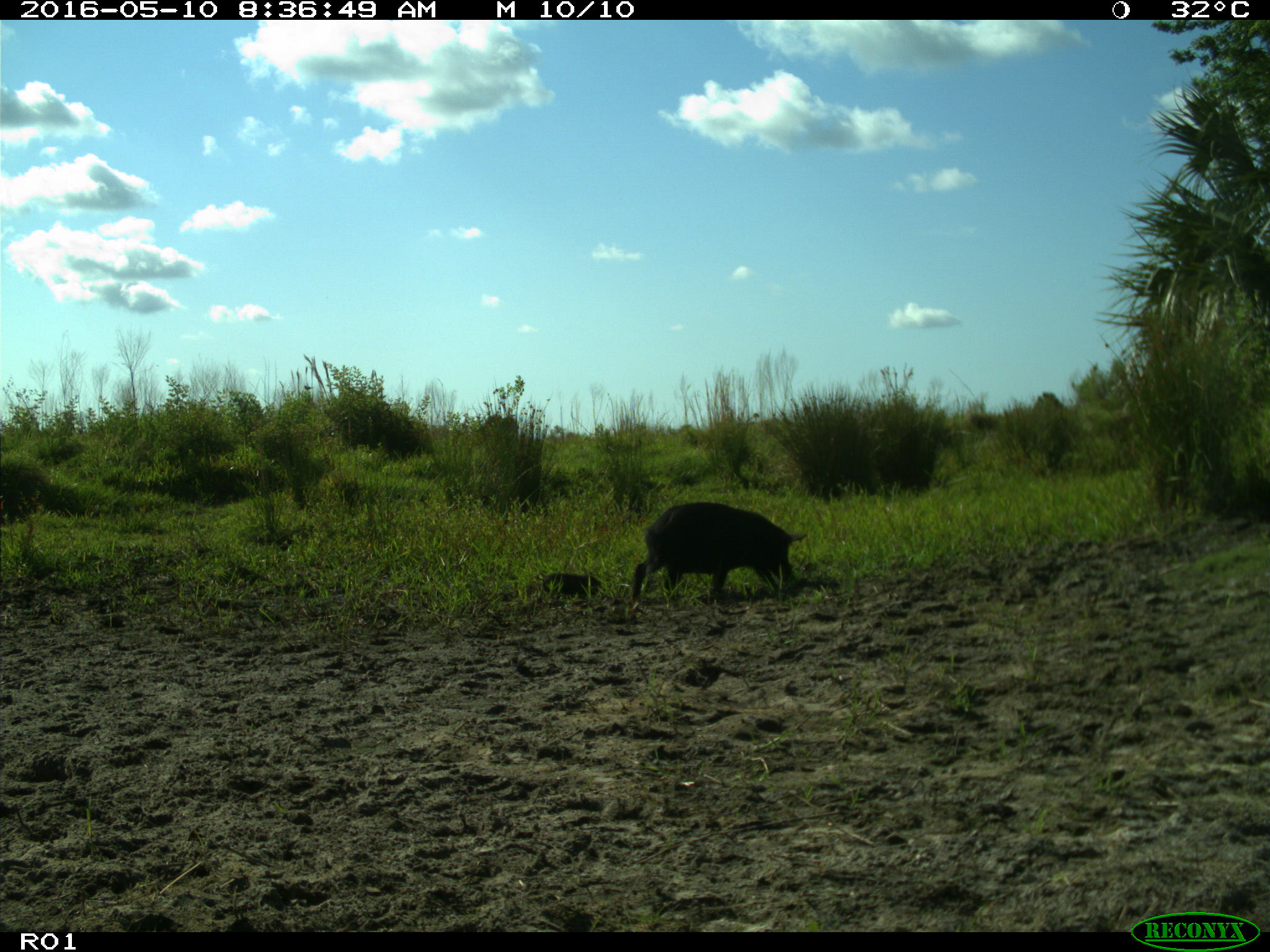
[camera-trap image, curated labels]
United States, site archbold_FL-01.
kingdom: Animalia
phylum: Chordata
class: Mammalia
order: Artiodactyla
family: Suidae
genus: Sus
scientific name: Sus scrofa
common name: wild boar